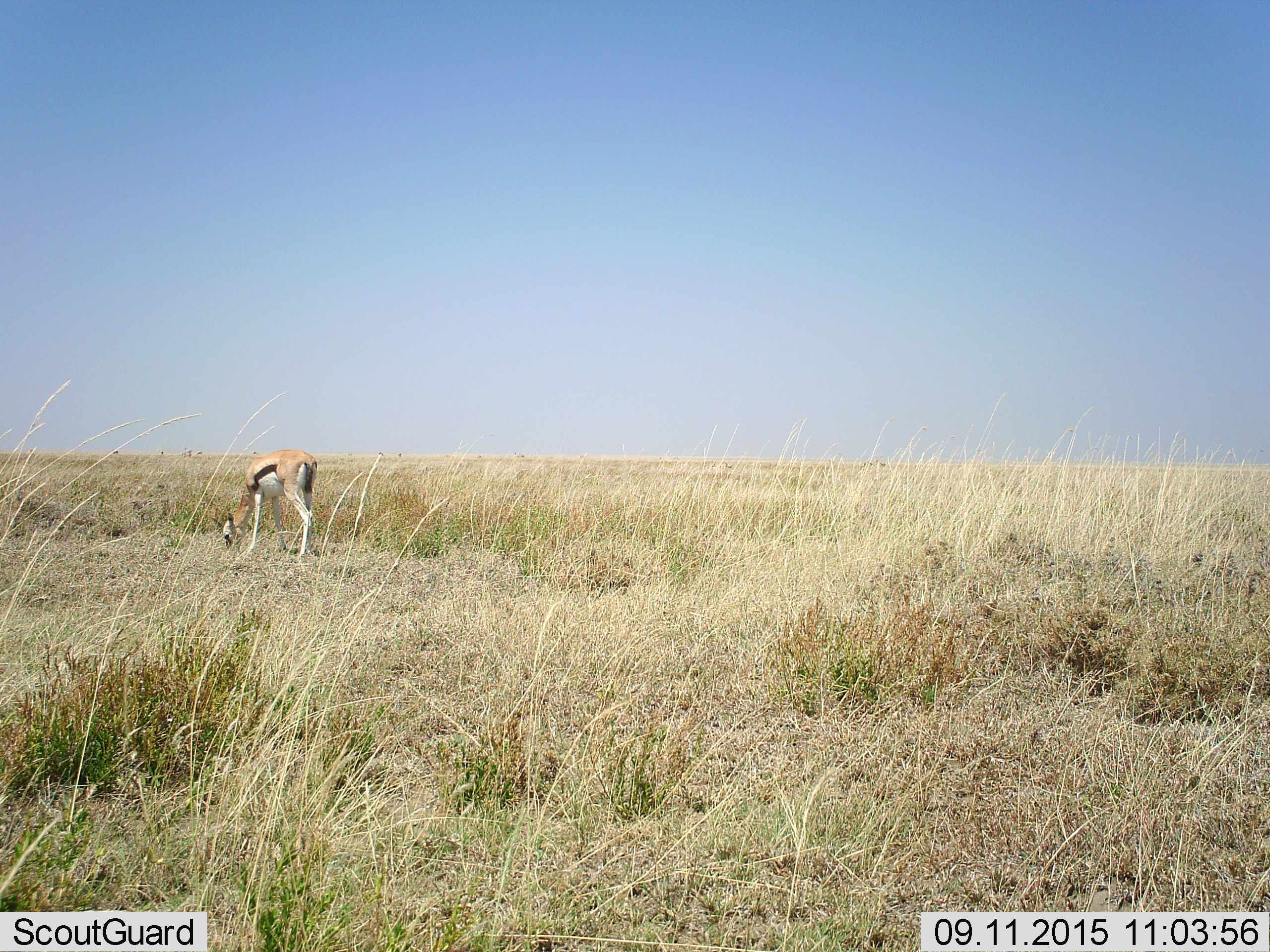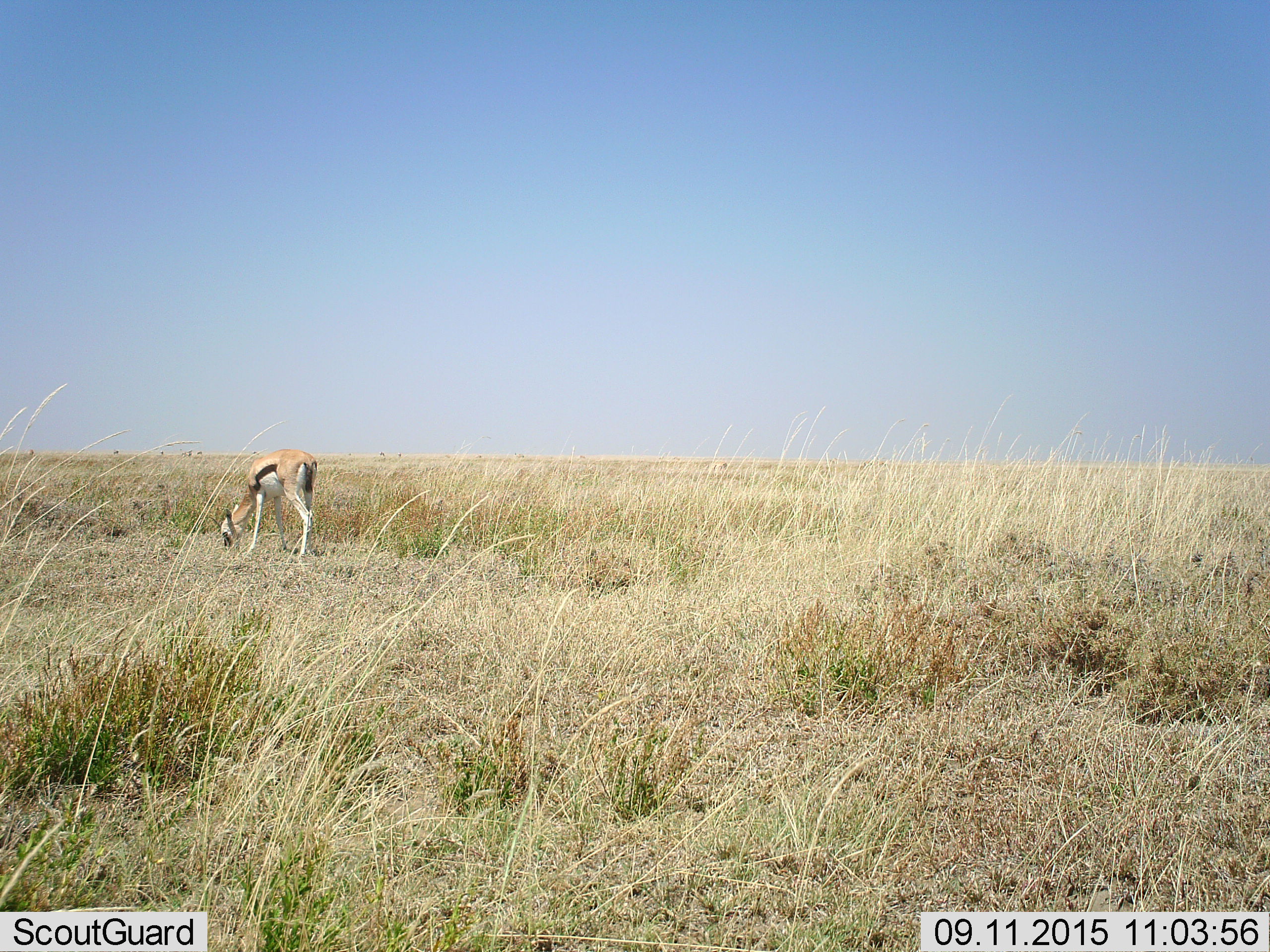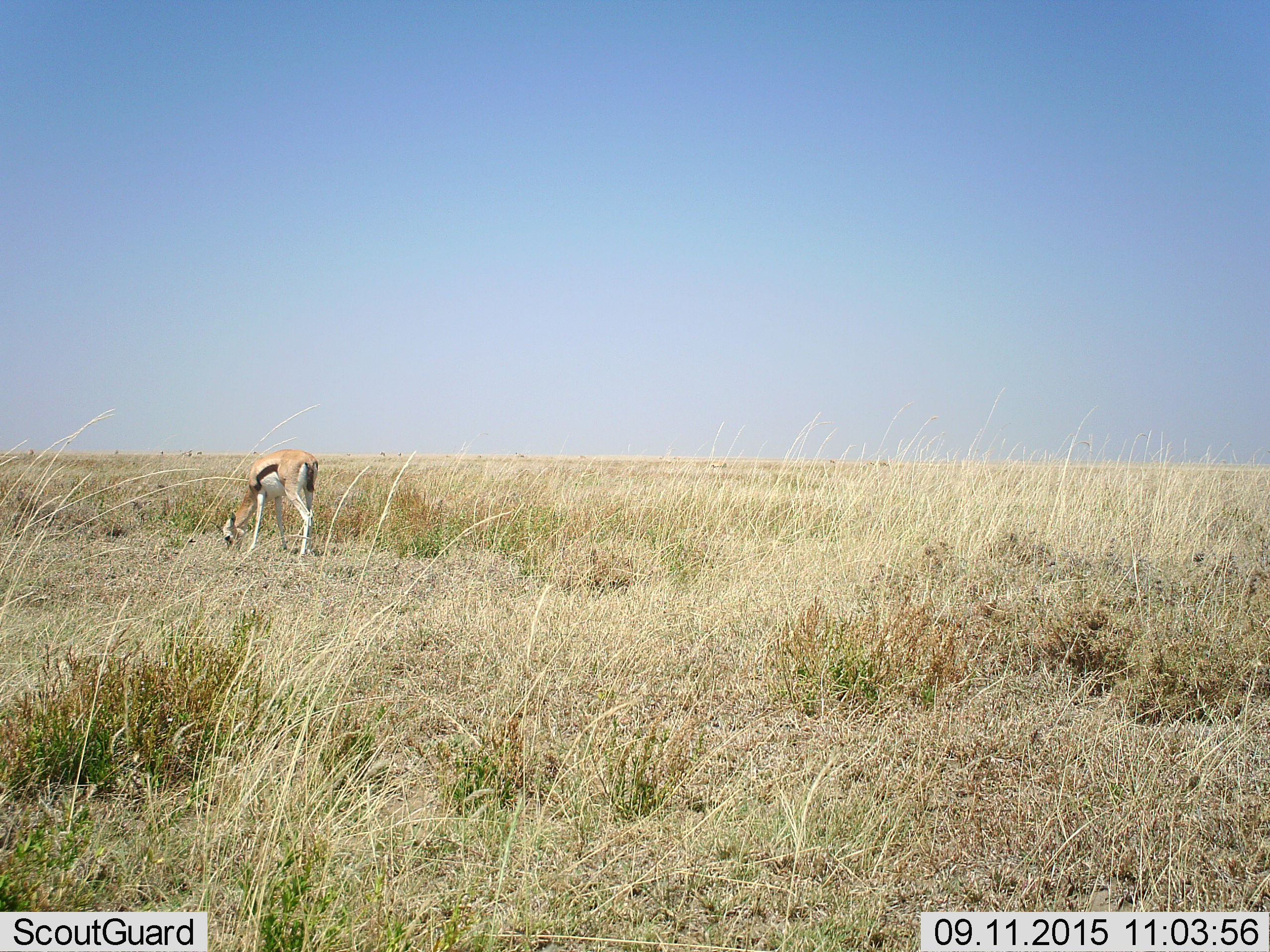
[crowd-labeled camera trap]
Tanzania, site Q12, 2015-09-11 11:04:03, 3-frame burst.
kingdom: Animalia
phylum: Chordata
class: Mammalia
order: Artiodactyla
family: Bovidae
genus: Eudorcas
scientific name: Eudorcas thomsonii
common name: thomson's gazelle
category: gazellethomsons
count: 1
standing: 25%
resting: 0%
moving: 0%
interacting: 0%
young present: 12%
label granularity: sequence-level